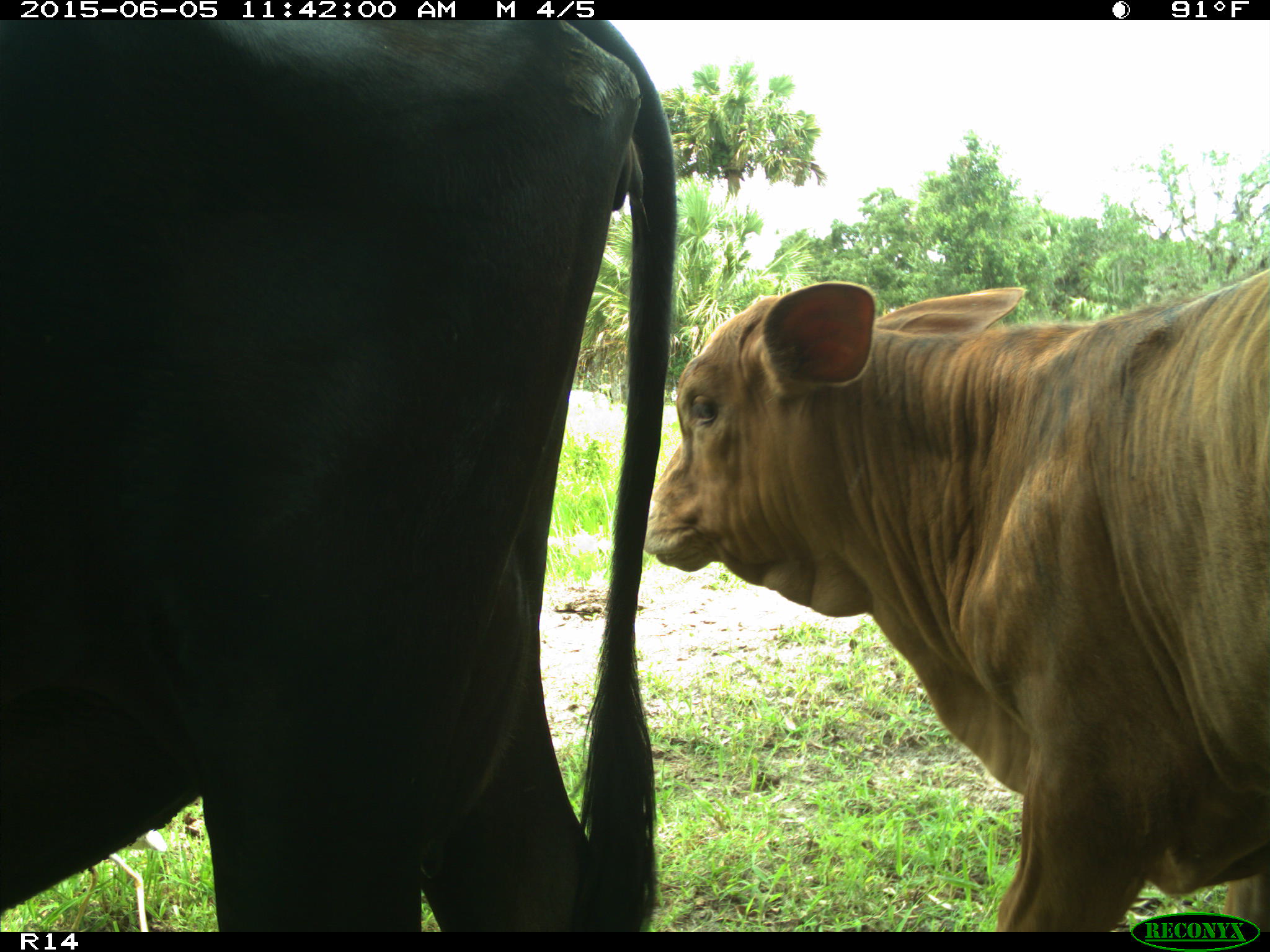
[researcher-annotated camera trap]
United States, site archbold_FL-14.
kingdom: Animalia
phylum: Chordata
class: Mammalia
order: Artiodactyla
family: Bovidae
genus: Bos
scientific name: Bos taurus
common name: domestic cow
Bos taurus (domestic cow).